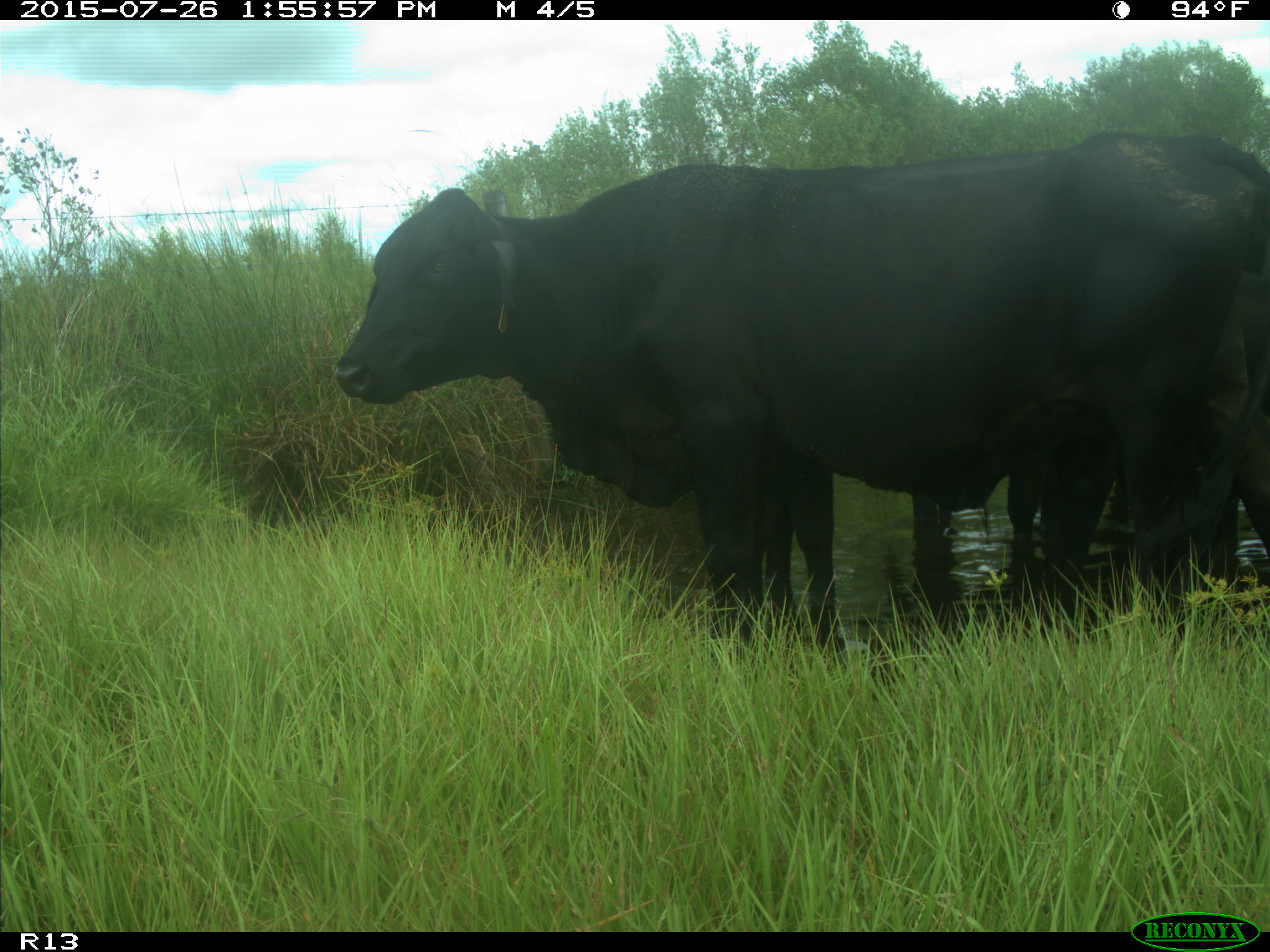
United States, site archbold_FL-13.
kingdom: Animalia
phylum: Chordata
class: Mammalia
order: Artiodactyla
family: Bovidae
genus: Bos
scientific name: Bos taurus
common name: domestic cow